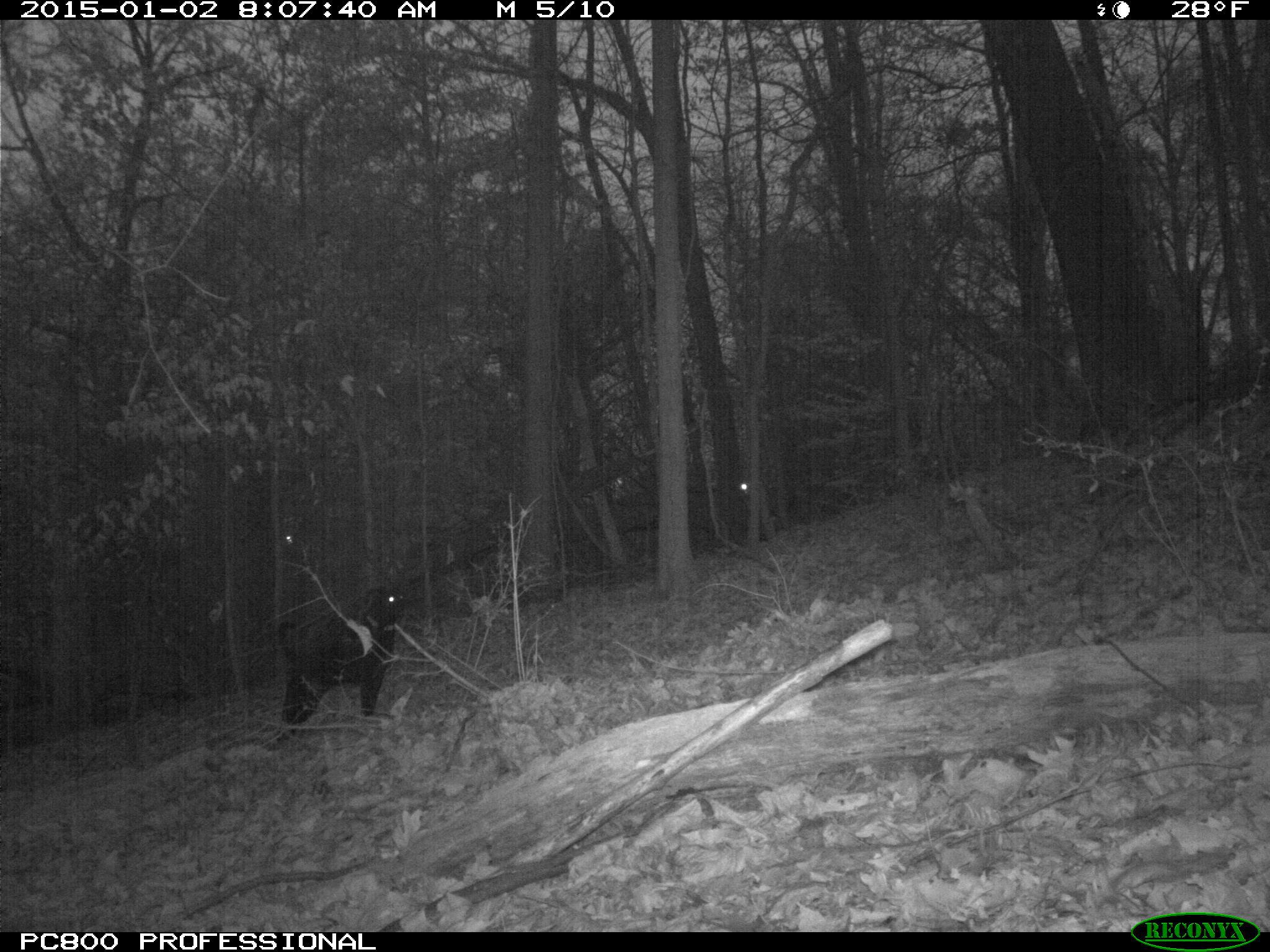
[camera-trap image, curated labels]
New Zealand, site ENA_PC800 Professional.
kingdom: Animalia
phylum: Chordata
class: Mammalia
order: Carnivora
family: Canidae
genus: Canis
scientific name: Canis familiaris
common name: domestic dog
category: dog